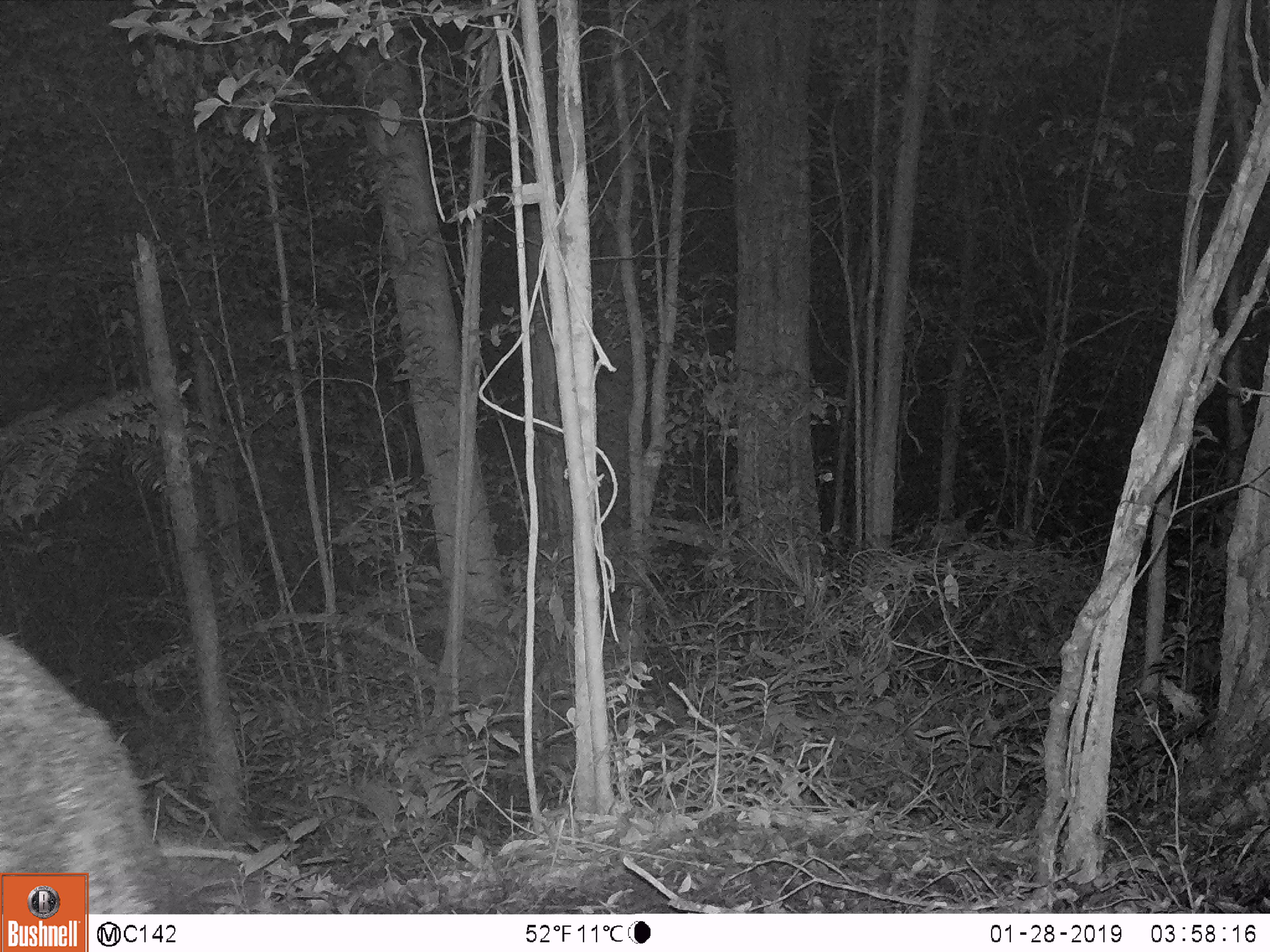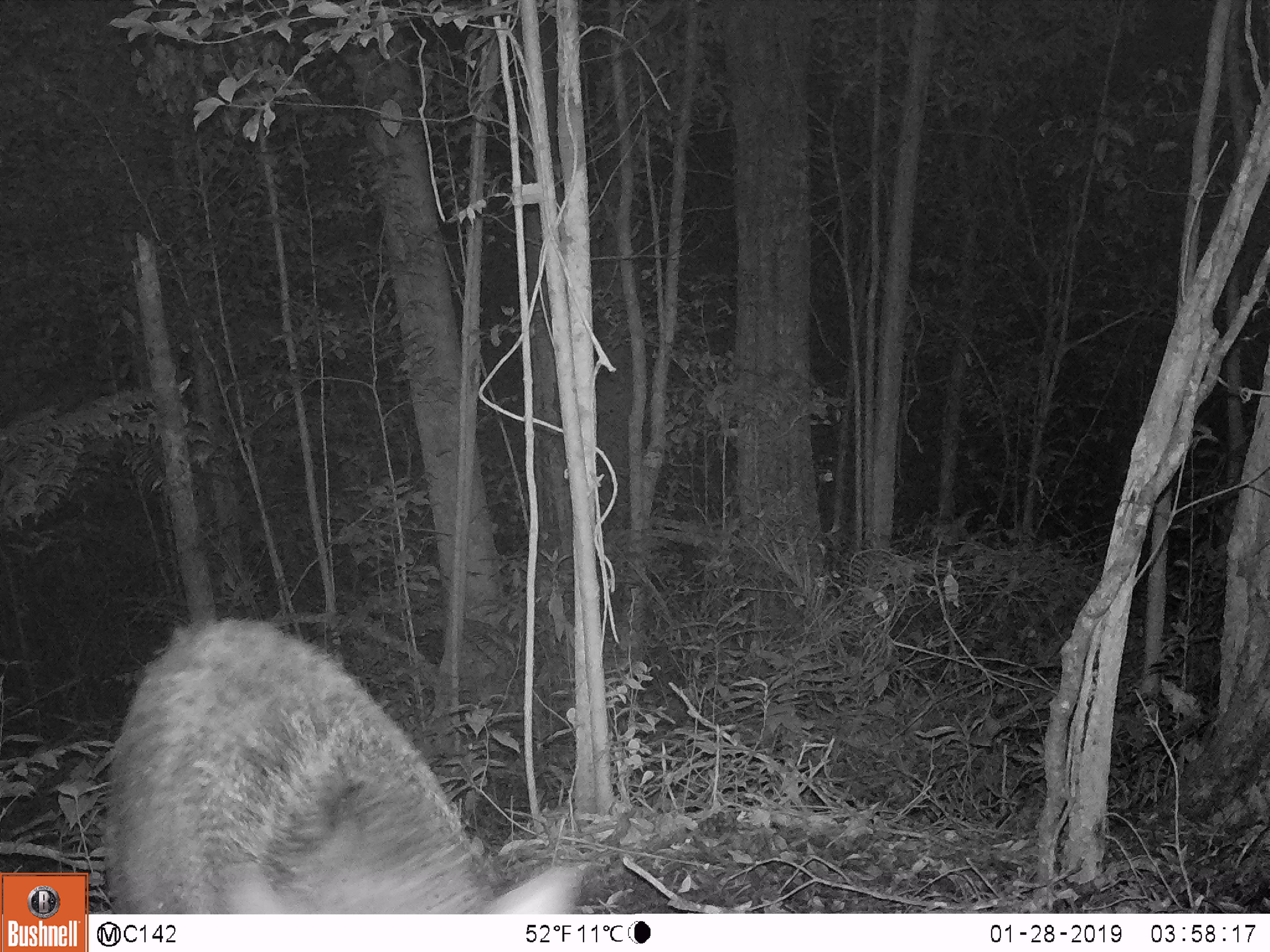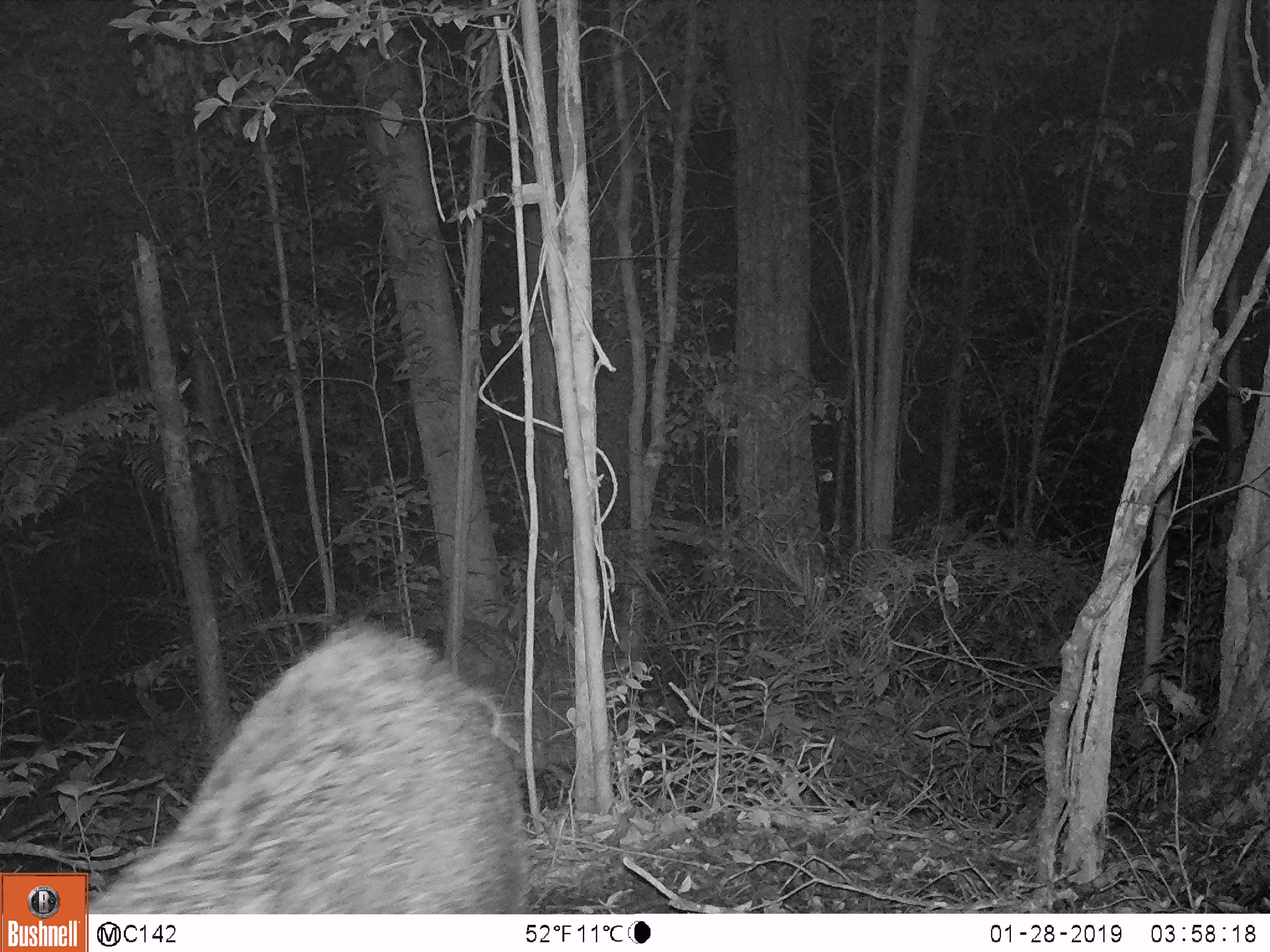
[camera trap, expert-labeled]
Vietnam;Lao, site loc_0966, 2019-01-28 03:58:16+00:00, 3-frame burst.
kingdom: Animalia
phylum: Chordata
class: Mammalia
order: Artiodactyla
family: Suidae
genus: Sus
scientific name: Sus scrofa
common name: eurasian wild pig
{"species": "eurasian wild pig (Sus scrofa)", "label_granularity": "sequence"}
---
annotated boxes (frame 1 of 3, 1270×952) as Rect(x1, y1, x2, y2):
eurasian wild pig: Rect(0, 632, 175, 915)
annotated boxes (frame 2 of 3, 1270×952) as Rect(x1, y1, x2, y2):
eurasian wild pig: Rect(104, 618, 589, 913)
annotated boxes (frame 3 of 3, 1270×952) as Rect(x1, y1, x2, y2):
eurasian wild pig: Rect(81, 616, 533, 912)